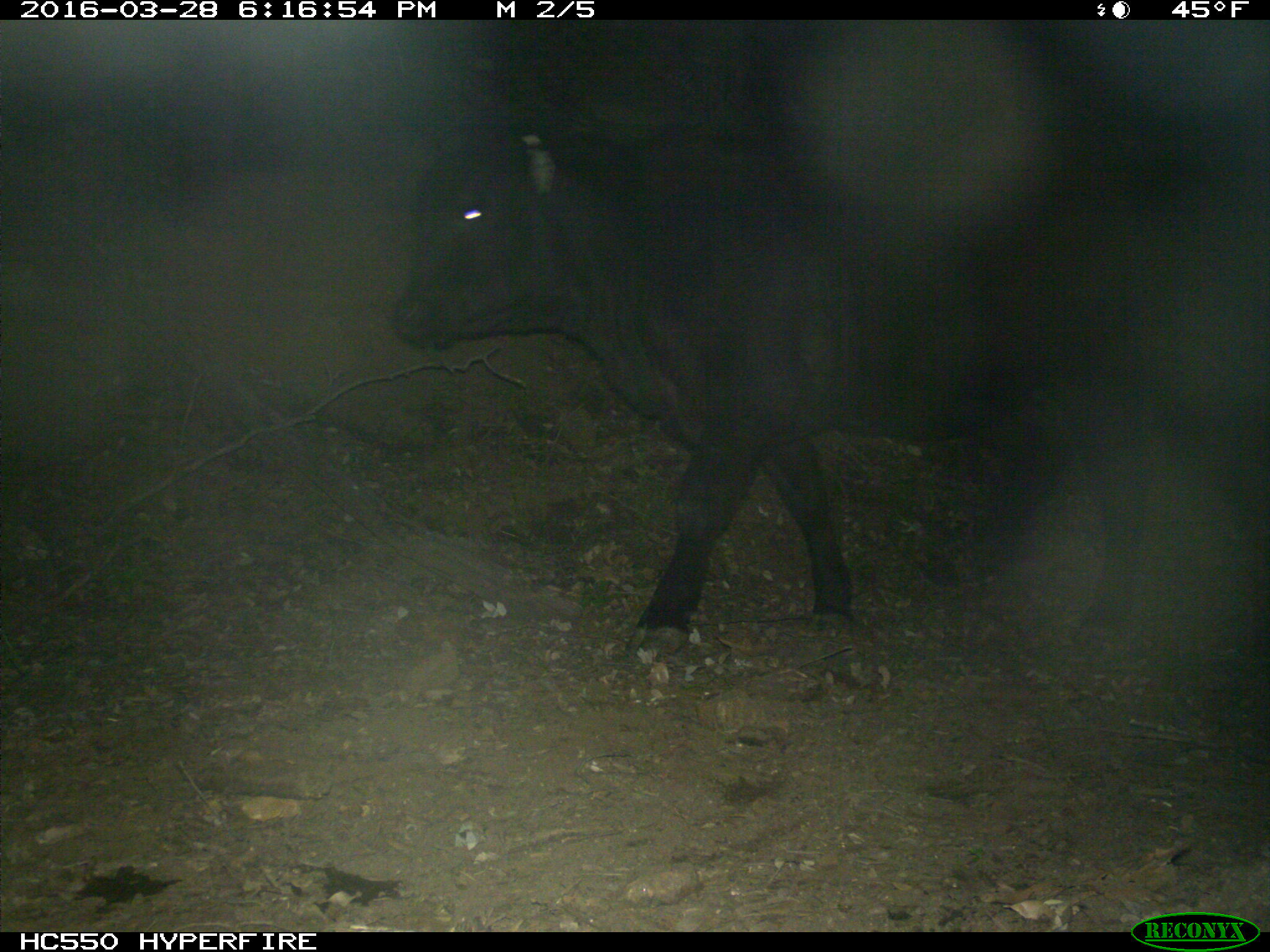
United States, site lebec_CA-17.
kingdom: Animalia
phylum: Chordata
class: Mammalia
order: Artiodactyla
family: Bovidae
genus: Bos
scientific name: Bos taurus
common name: domestic cow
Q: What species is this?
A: Bos taurus (domestic cow).